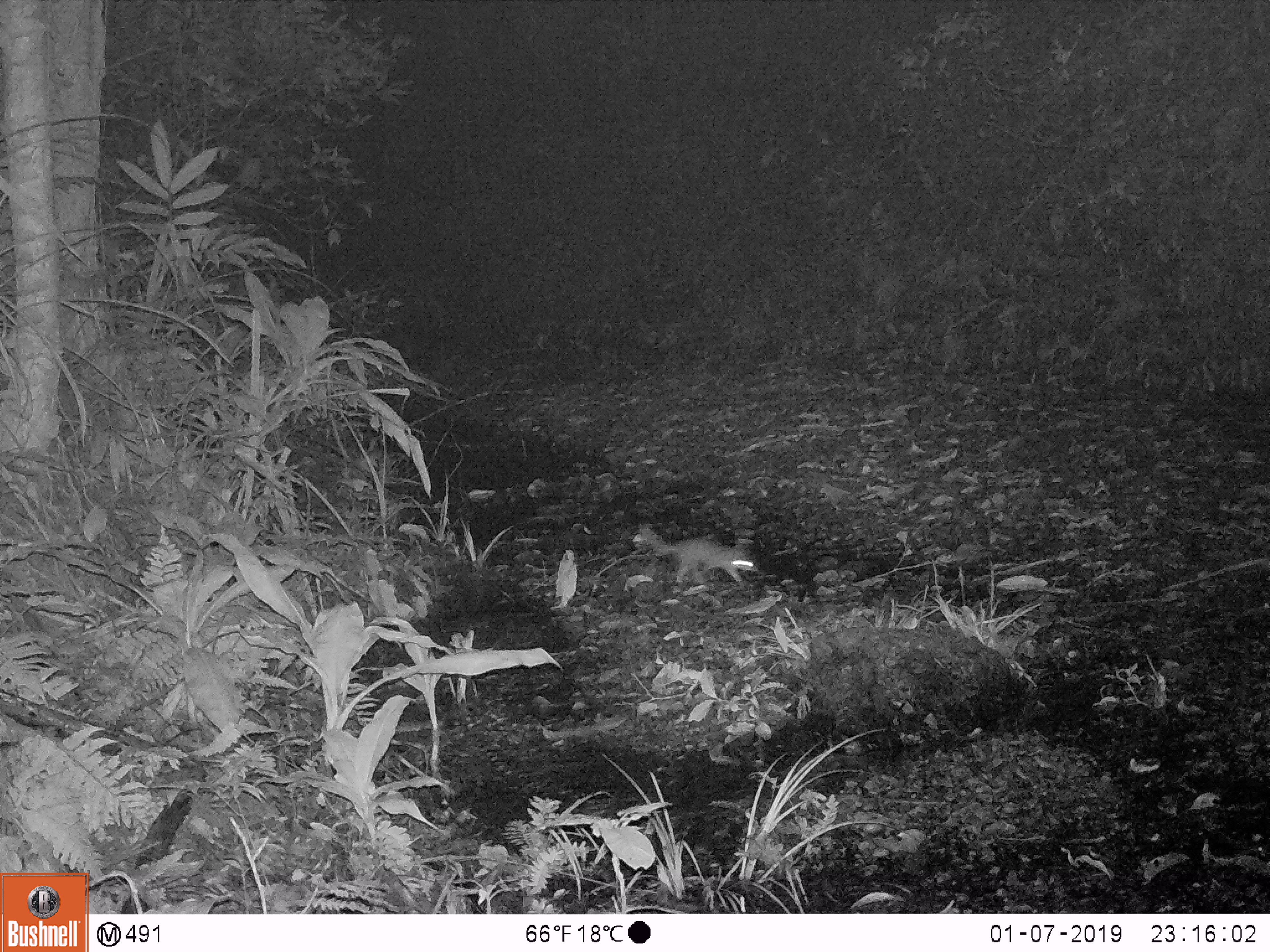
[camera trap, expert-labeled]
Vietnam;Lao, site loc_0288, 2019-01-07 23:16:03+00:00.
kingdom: Animalia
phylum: Chordata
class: Mammalia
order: Carnivora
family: Mustelidae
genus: Melogale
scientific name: Melogale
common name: ferret badger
Ferret badger (Melogale). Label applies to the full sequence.